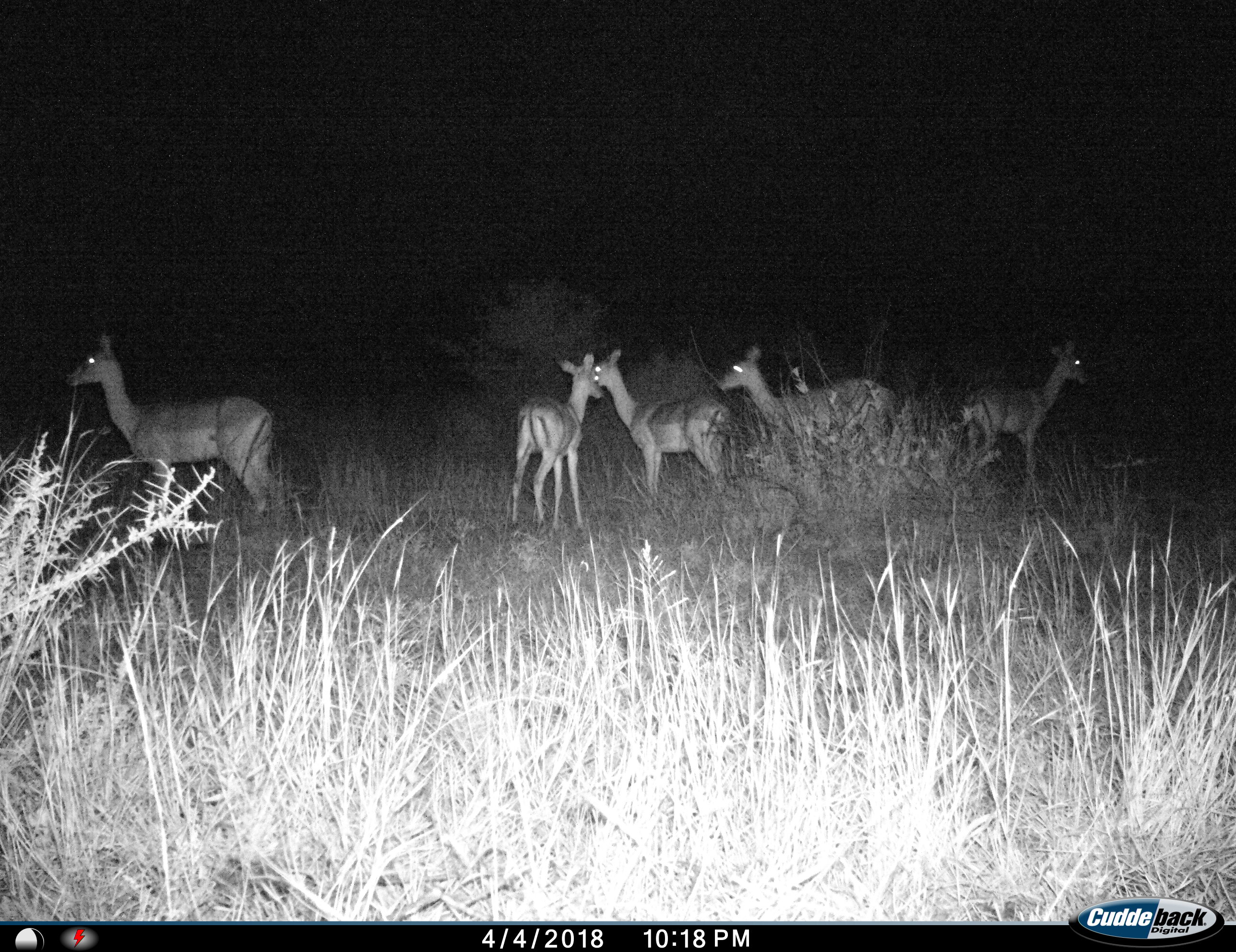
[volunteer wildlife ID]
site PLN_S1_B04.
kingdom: Animalia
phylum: Chordata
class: Mammalia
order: Artiodactyla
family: Bovidae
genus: Aepyceros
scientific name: Aepyceros melampus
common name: impala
Impala (Aepyceros melampus), count 5. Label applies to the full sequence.